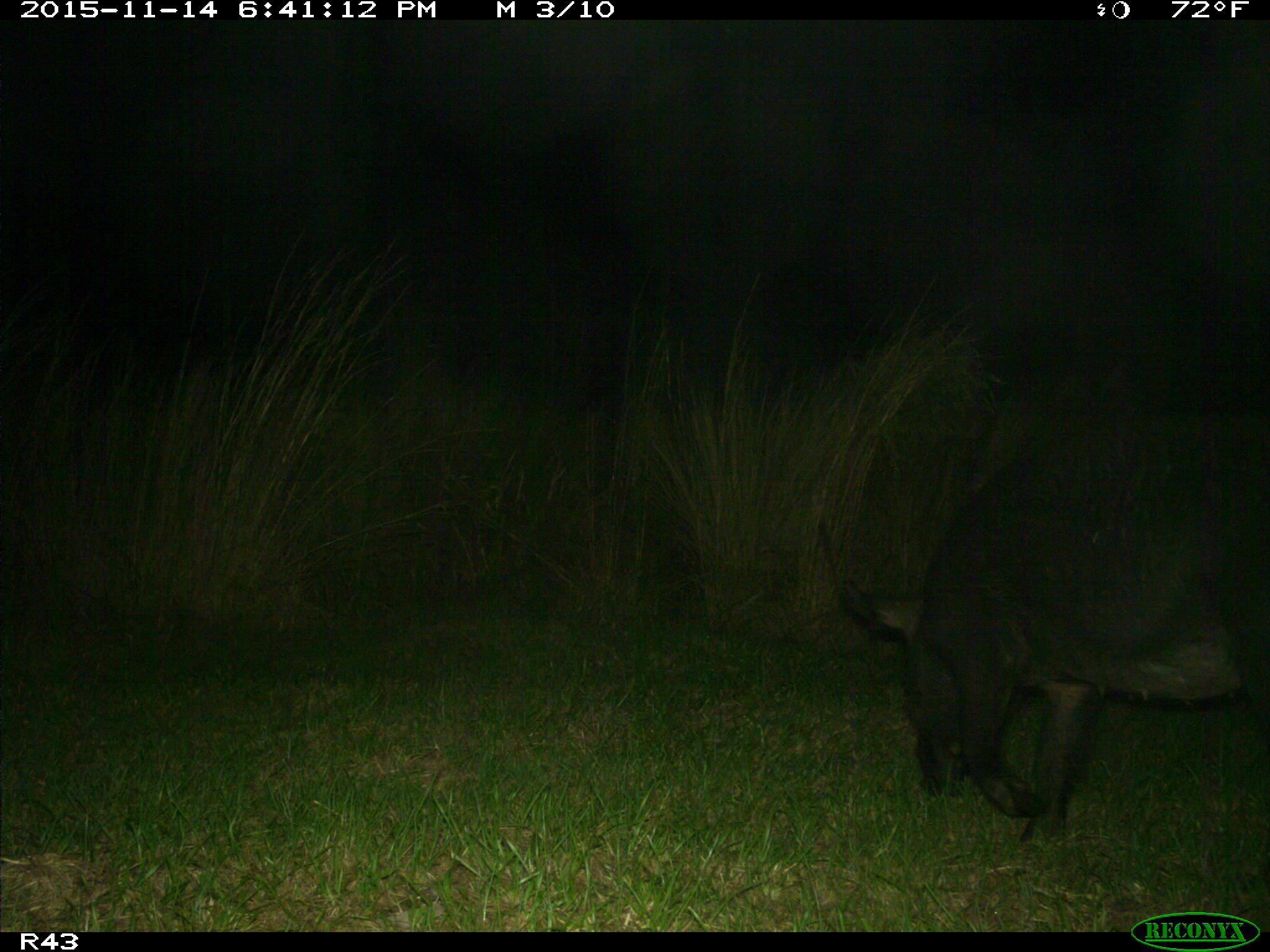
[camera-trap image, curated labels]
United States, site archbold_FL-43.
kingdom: Animalia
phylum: Chordata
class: Mammalia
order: Artiodactyla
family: Suidae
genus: Sus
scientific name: Sus scrofa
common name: wild boar